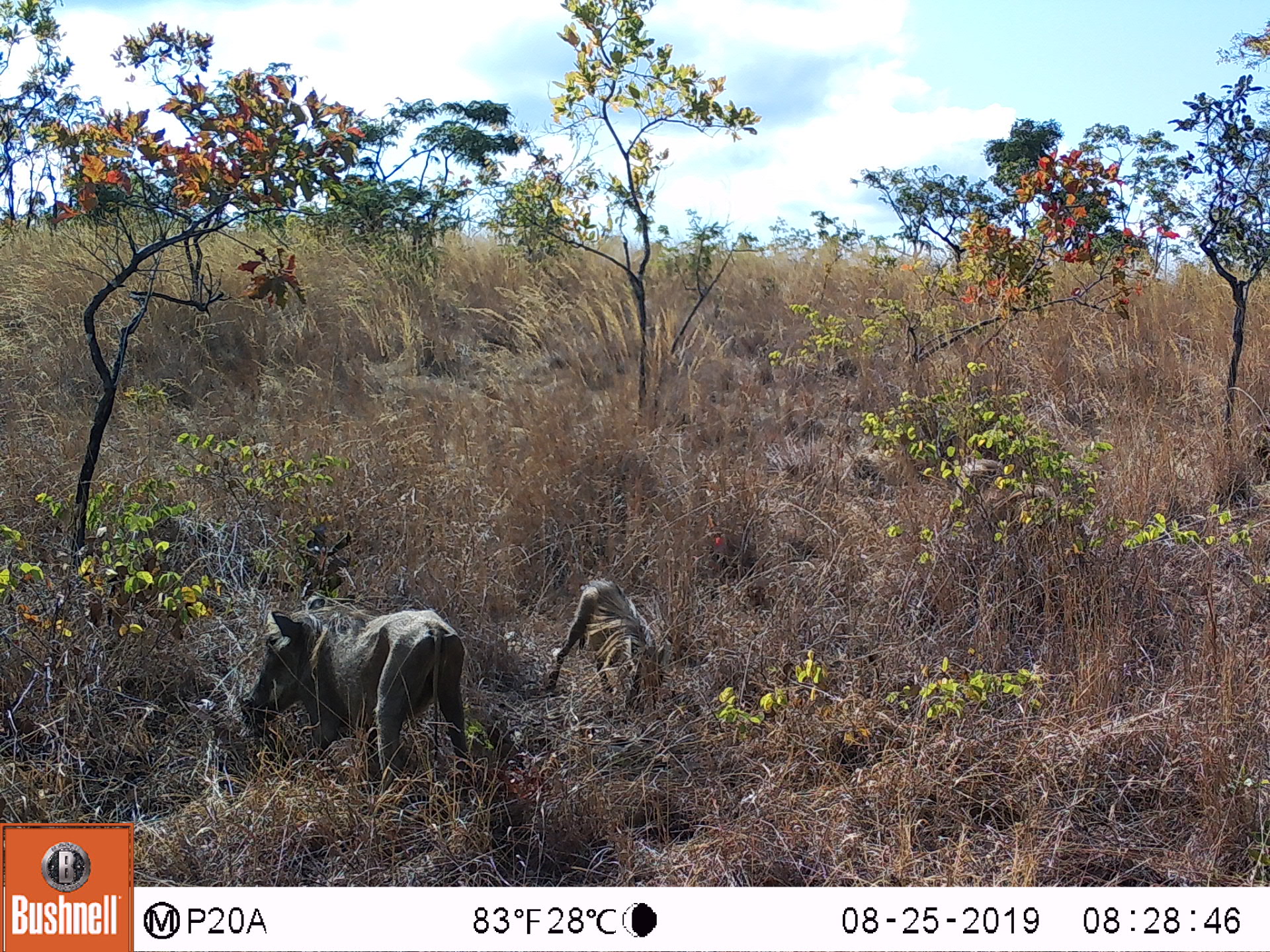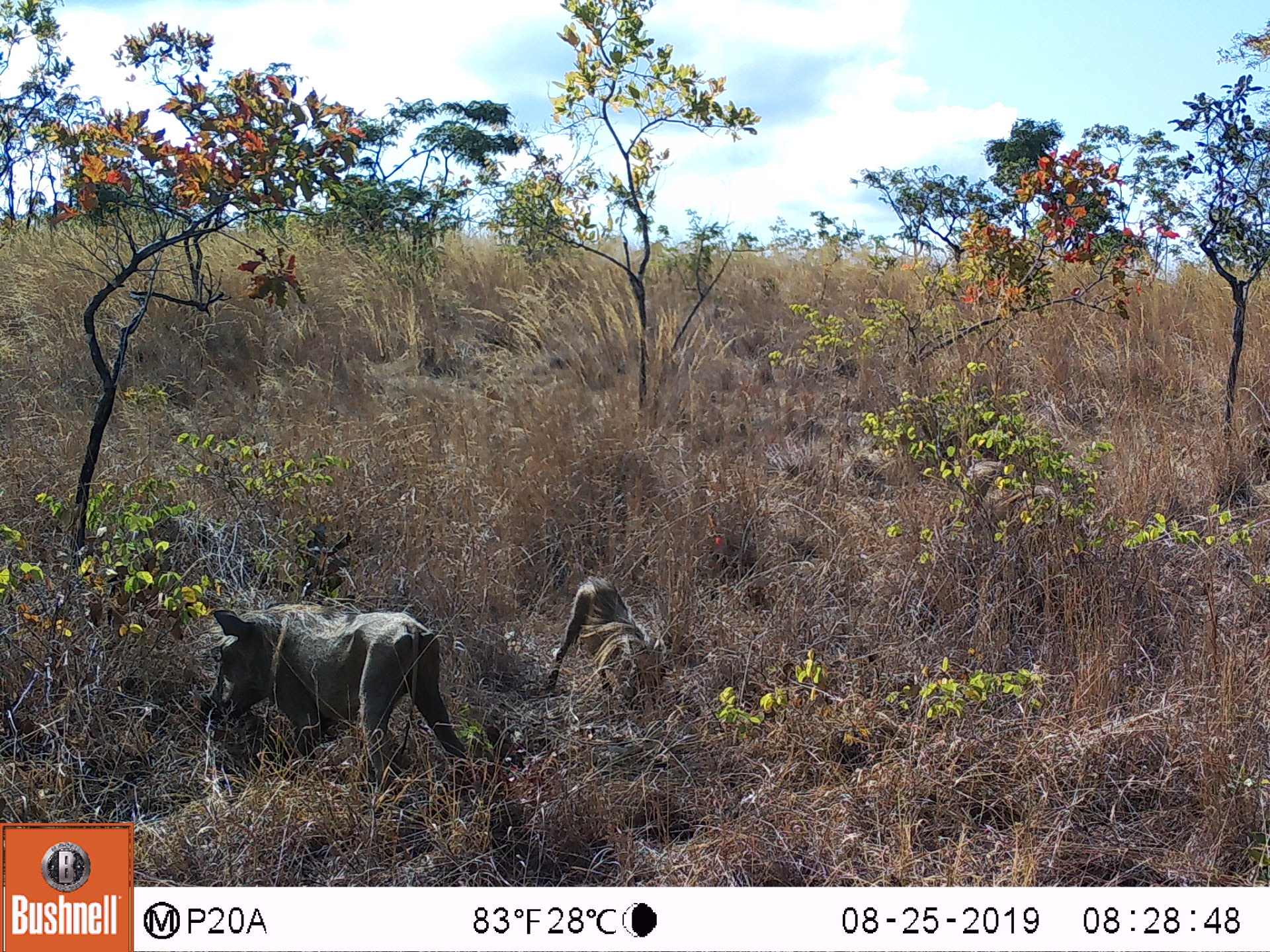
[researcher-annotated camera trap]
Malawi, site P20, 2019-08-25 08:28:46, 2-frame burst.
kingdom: Animalia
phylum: Chordata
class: Mammalia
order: Artiodactyla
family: Suidae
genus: Phacochoerus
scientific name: Phacochoerus africanus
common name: common warthog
Common warthog (Phacochoerus africanus), count 2.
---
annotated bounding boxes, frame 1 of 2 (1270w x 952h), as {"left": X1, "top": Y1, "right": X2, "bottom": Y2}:
common warthog: {"left": 233, "top": 597, "right": 474, "bottom": 786}; {"left": 546, "top": 574, "right": 664, "bottom": 710}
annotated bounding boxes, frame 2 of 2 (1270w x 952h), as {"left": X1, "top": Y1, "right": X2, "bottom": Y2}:
common warthog: {"left": 197, "top": 601, "right": 470, "bottom": 782}; {"left": 545, "top": 572, "right": 669, "bottom": 705}